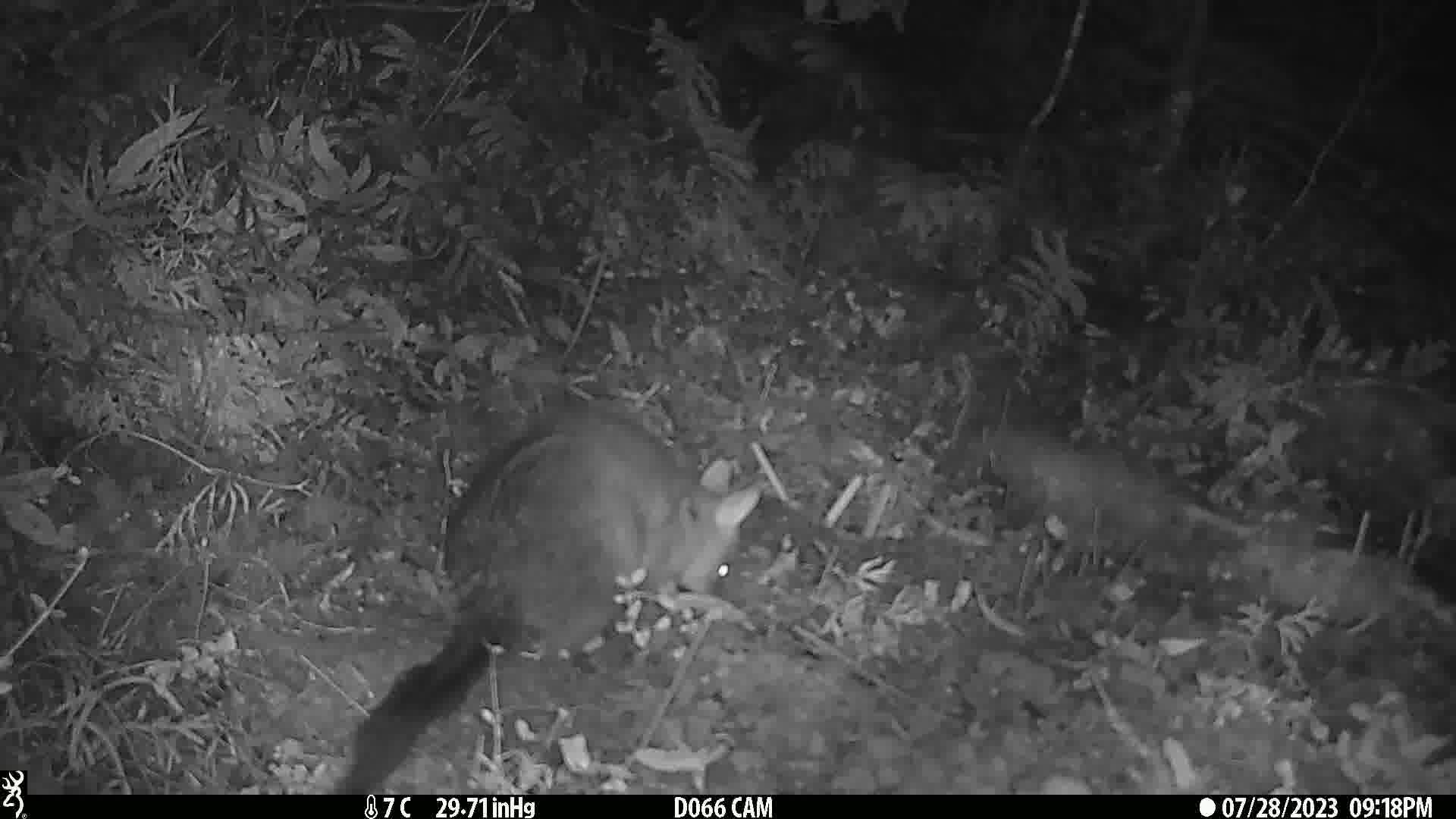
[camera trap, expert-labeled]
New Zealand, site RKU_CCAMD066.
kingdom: Animalia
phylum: Chordata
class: Mammalia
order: Diprotodontia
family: Phalangeridae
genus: Trichosurus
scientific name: Trichosurus vulpecula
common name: common brushtail possum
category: possum